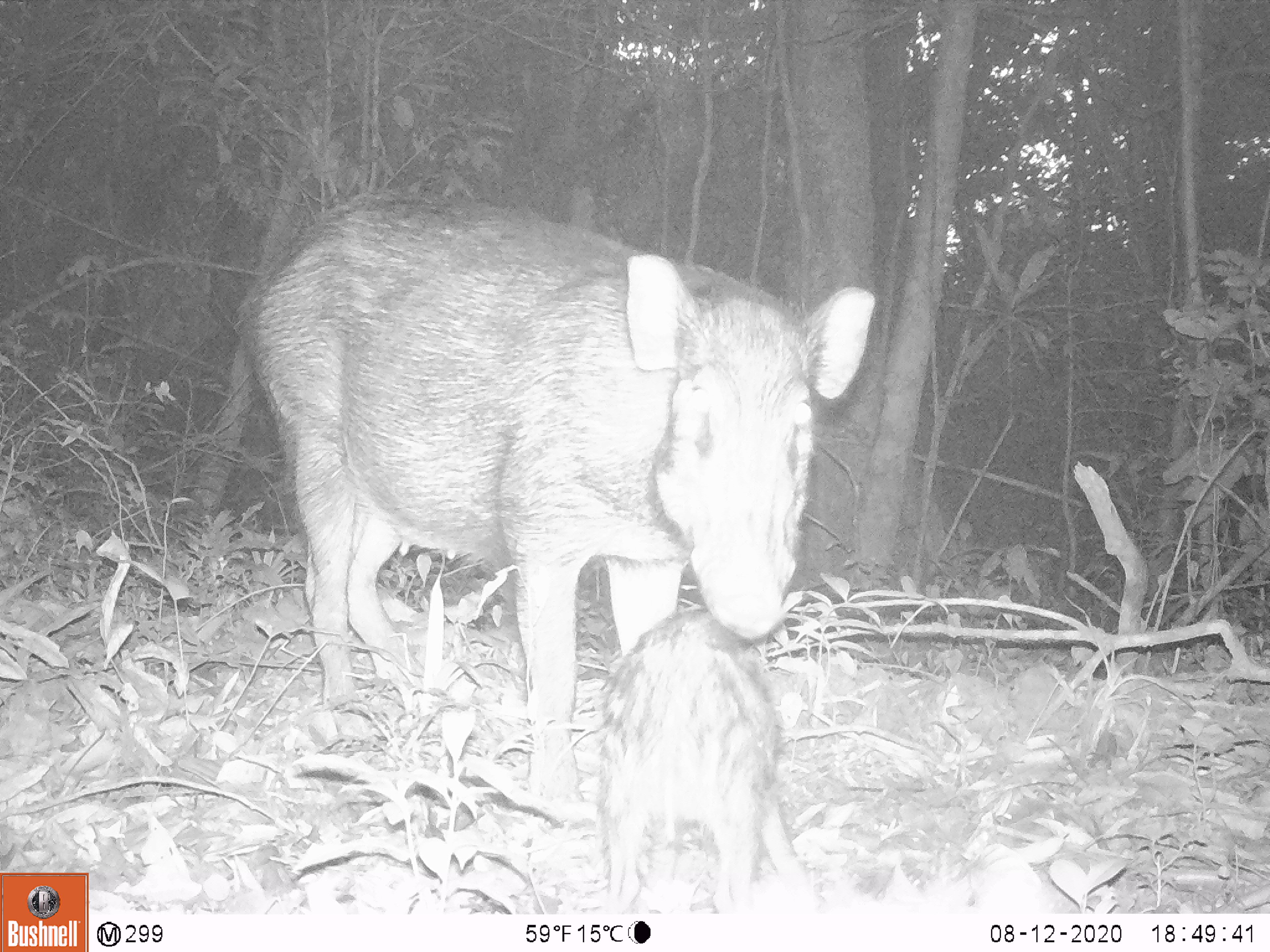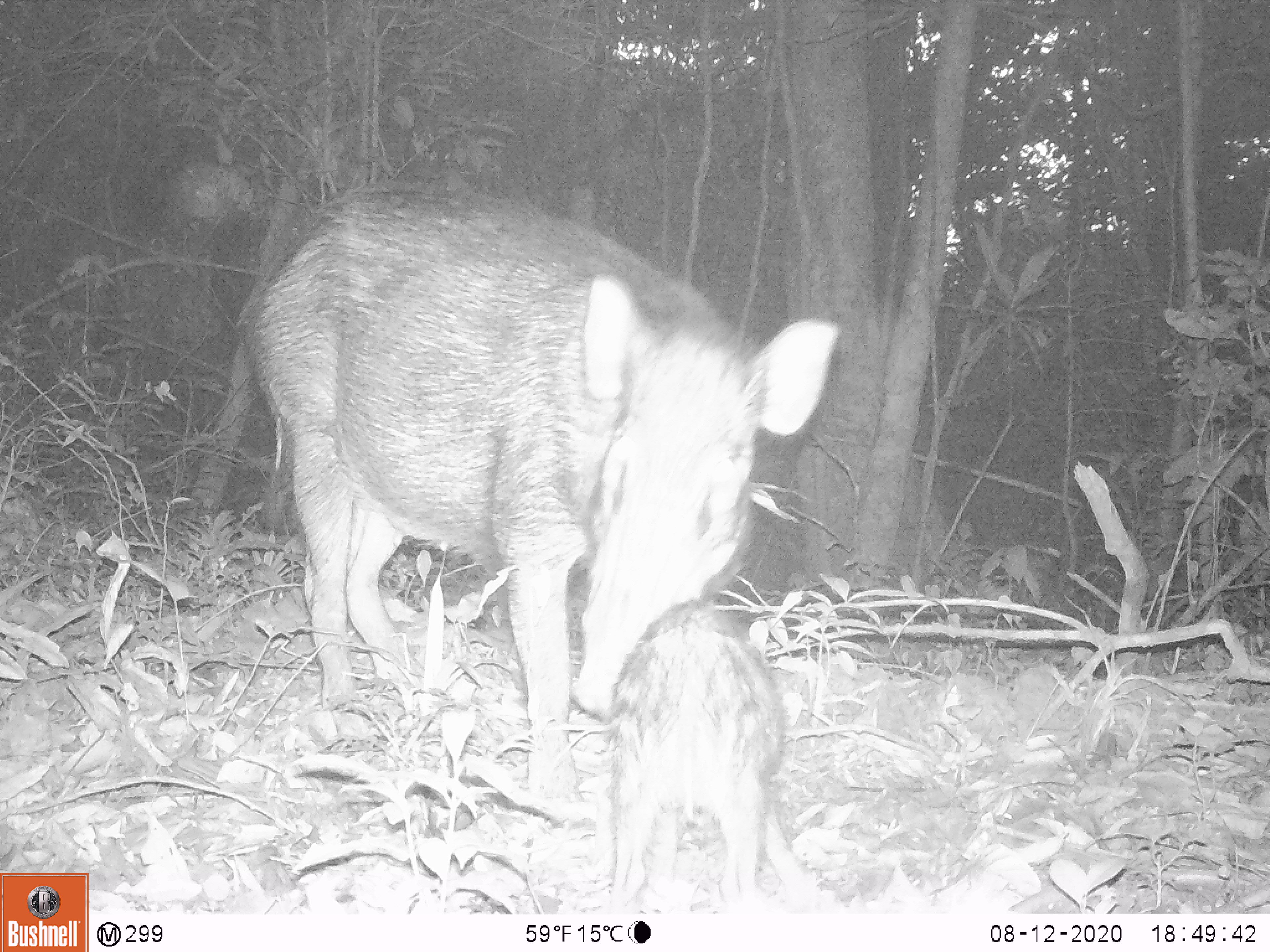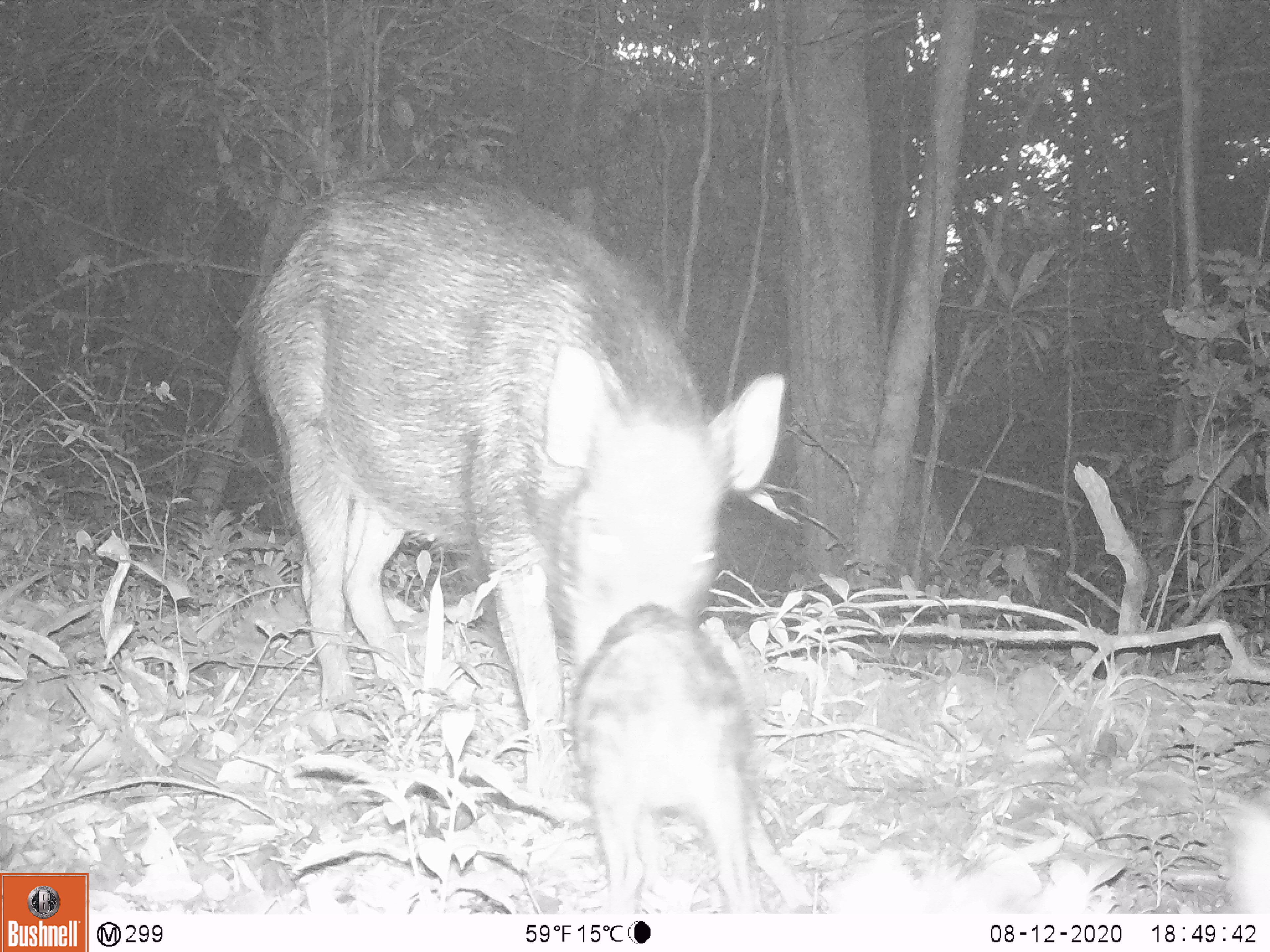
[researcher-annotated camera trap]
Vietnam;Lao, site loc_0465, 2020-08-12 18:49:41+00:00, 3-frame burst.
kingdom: Animalia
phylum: Chordata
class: Mammalia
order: Artiodactyla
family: Suidae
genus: Sus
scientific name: Sus scrofa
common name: eurasian wild pig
Eurasian wild pig (Sus scrofa). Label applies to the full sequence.